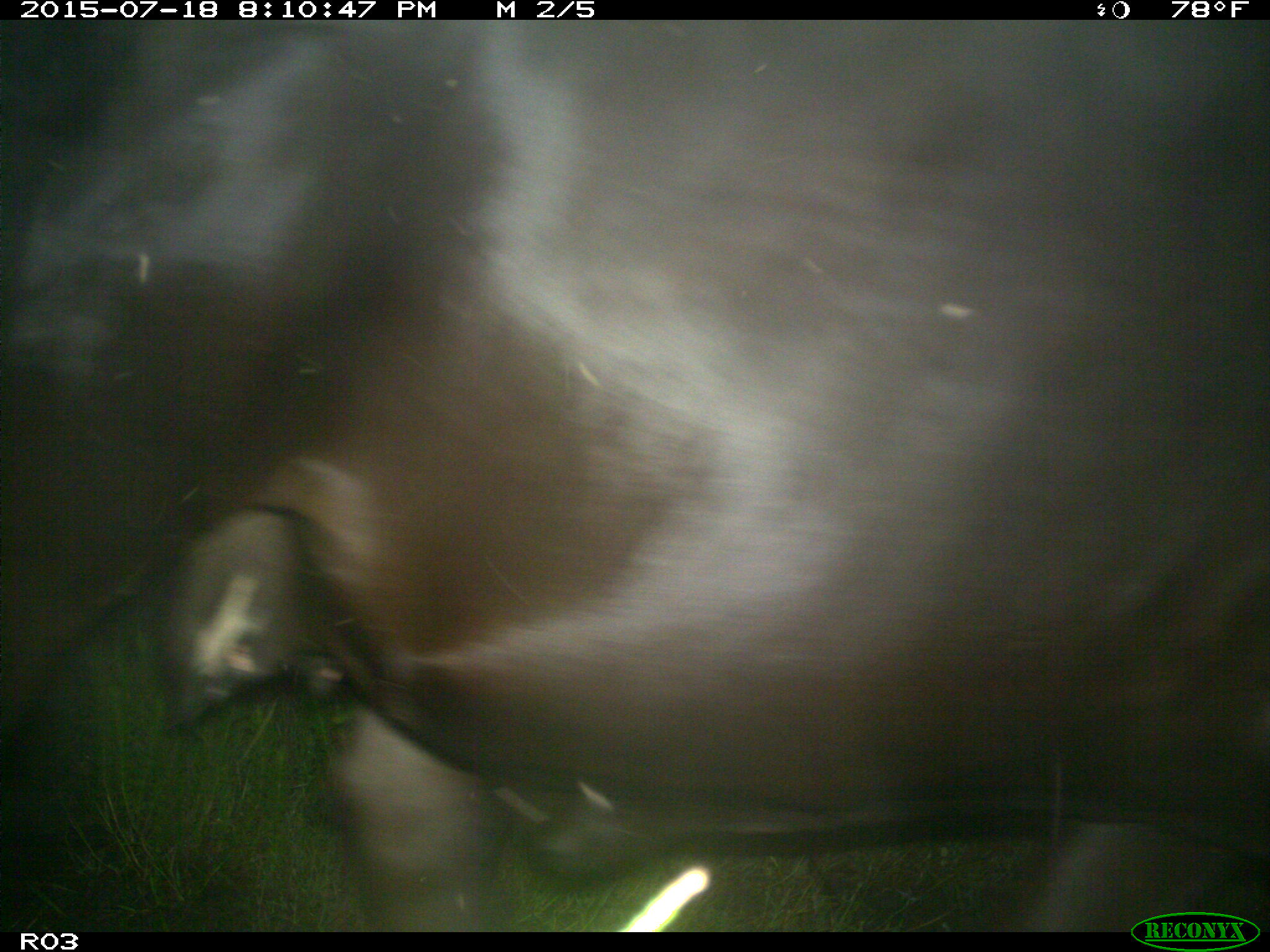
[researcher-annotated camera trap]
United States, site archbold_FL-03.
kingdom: Animalia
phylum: Chordata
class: Mammalia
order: Artiodactyla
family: Bovidae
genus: Bos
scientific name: Bos taurus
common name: domestic cow